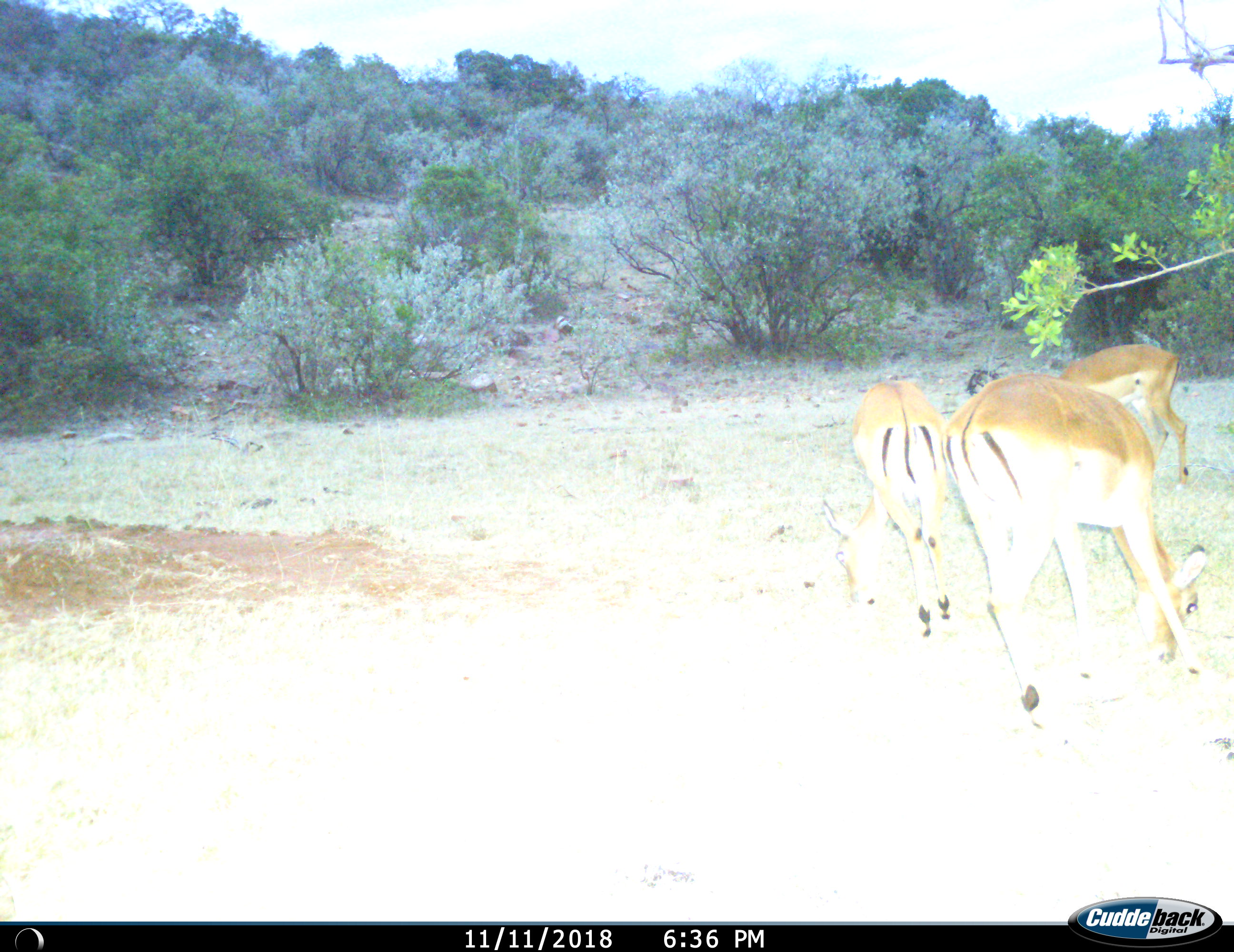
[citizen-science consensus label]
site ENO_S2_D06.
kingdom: Animalia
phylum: Chordata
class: Mammalia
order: Artiodactyla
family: Bovidae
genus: Aepyceros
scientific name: Aepyceros melampus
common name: impala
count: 3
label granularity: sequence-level